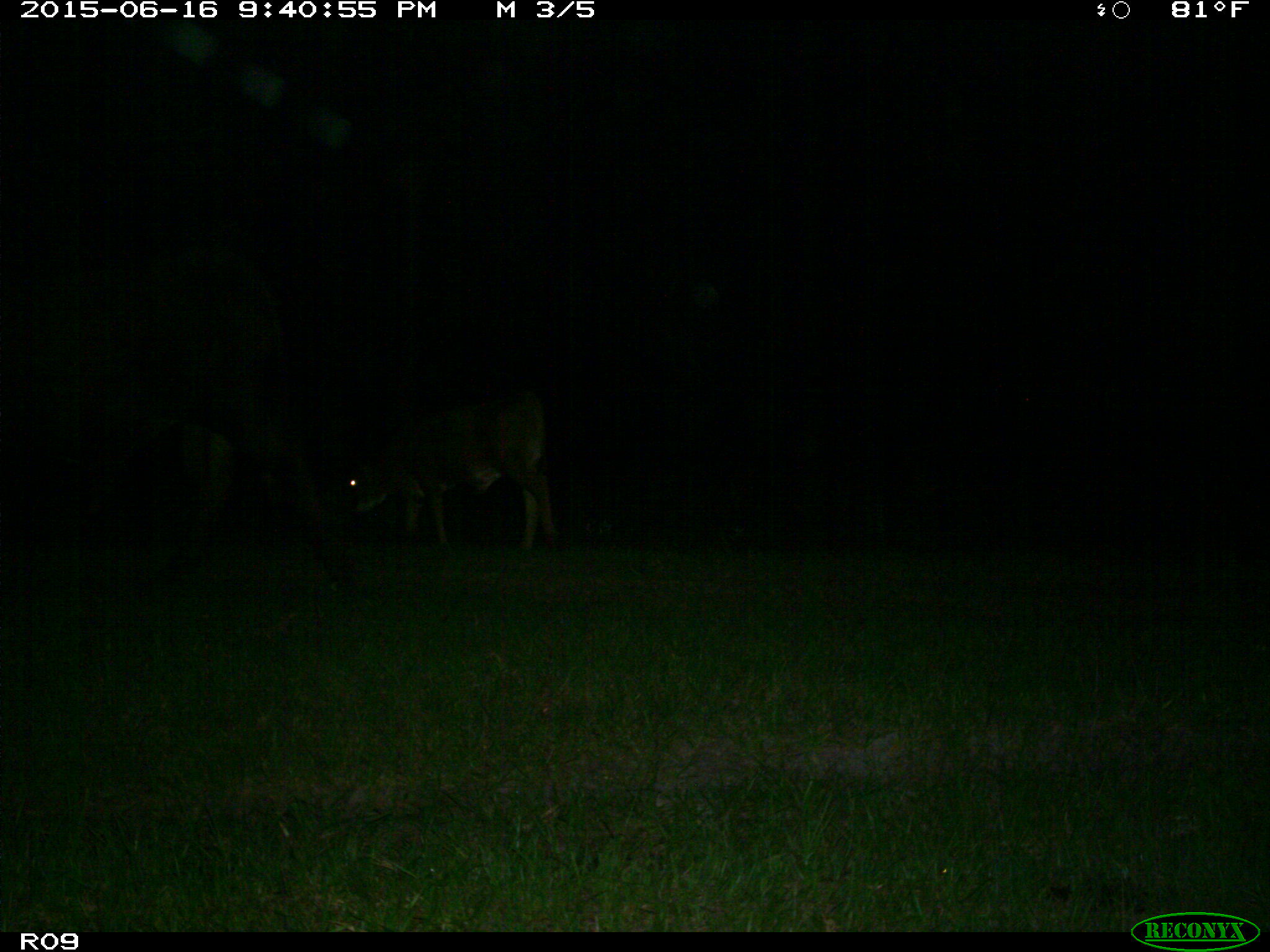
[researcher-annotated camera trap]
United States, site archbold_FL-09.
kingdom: Animalia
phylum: Chordata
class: Mammalia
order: Artiodactyla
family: Bovidae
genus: Bos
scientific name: Bos taurus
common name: domestic cow